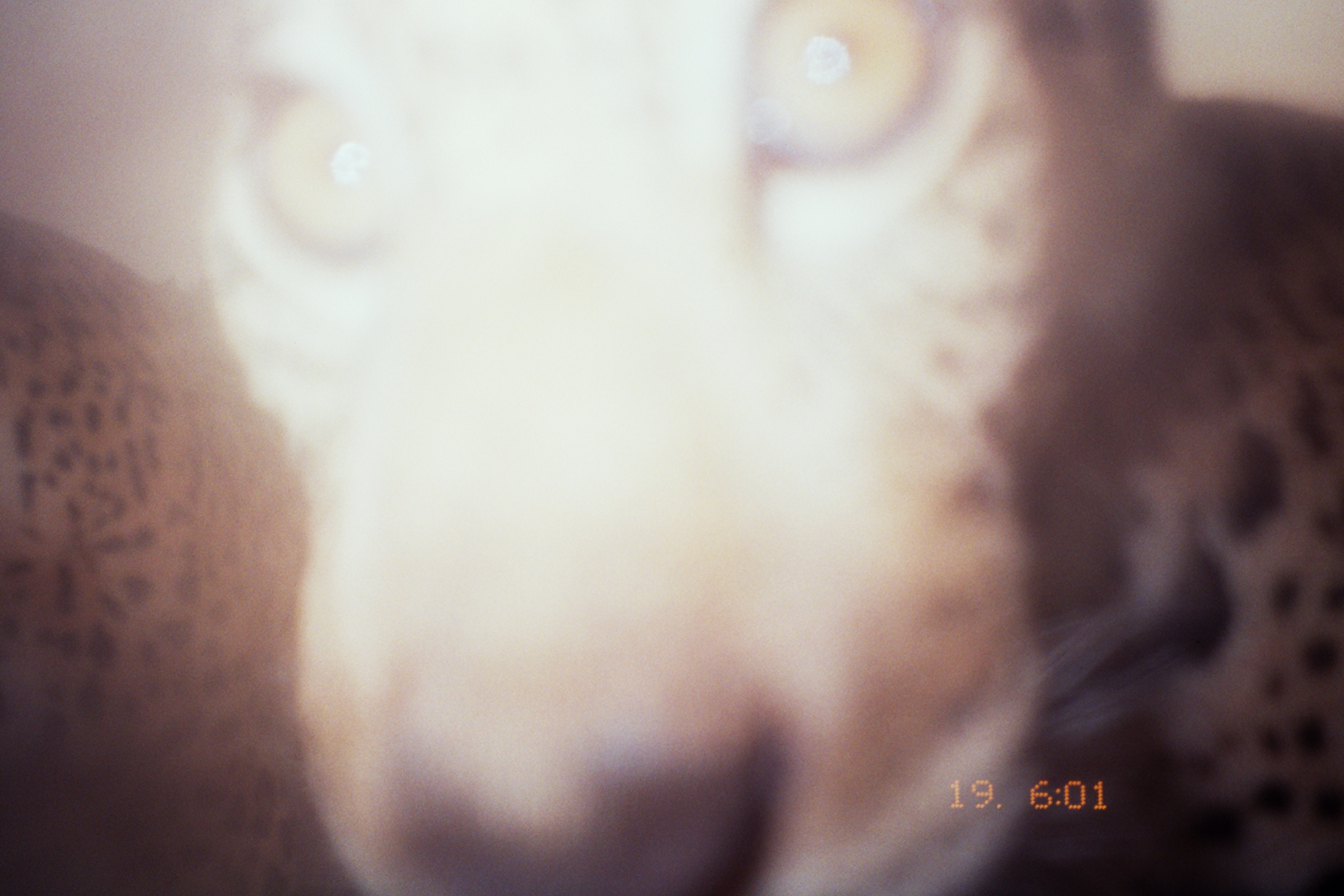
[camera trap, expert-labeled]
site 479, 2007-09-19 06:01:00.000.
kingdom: Animalia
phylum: Chordata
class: Mammalia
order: Carnivora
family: Felidae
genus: Panthera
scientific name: Panthera onca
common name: jaguar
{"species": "Panthera onca (jaguar)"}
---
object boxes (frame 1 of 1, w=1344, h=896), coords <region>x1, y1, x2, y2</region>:
panthera onca: <region>1, 0, 1342, 895</region>